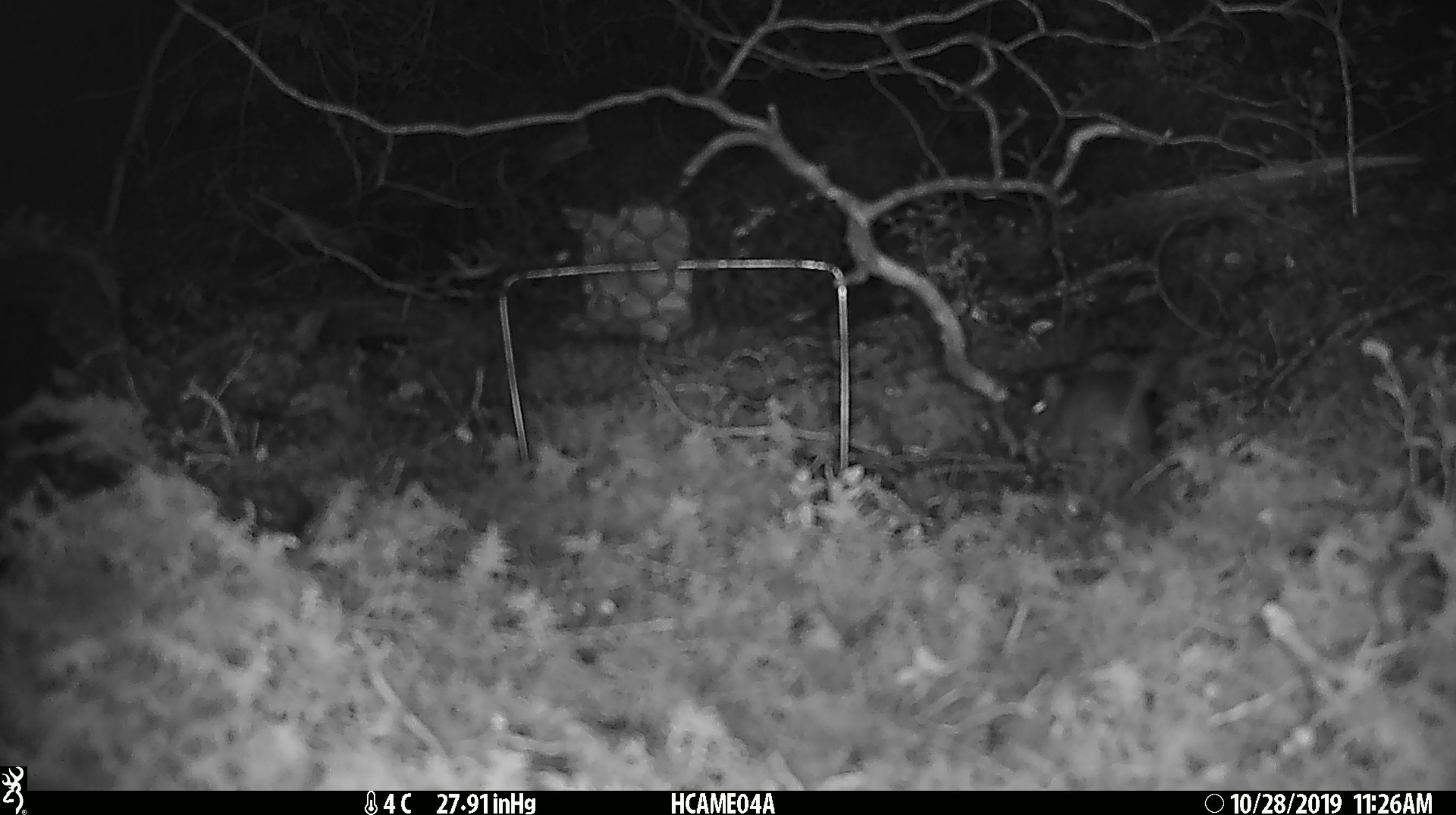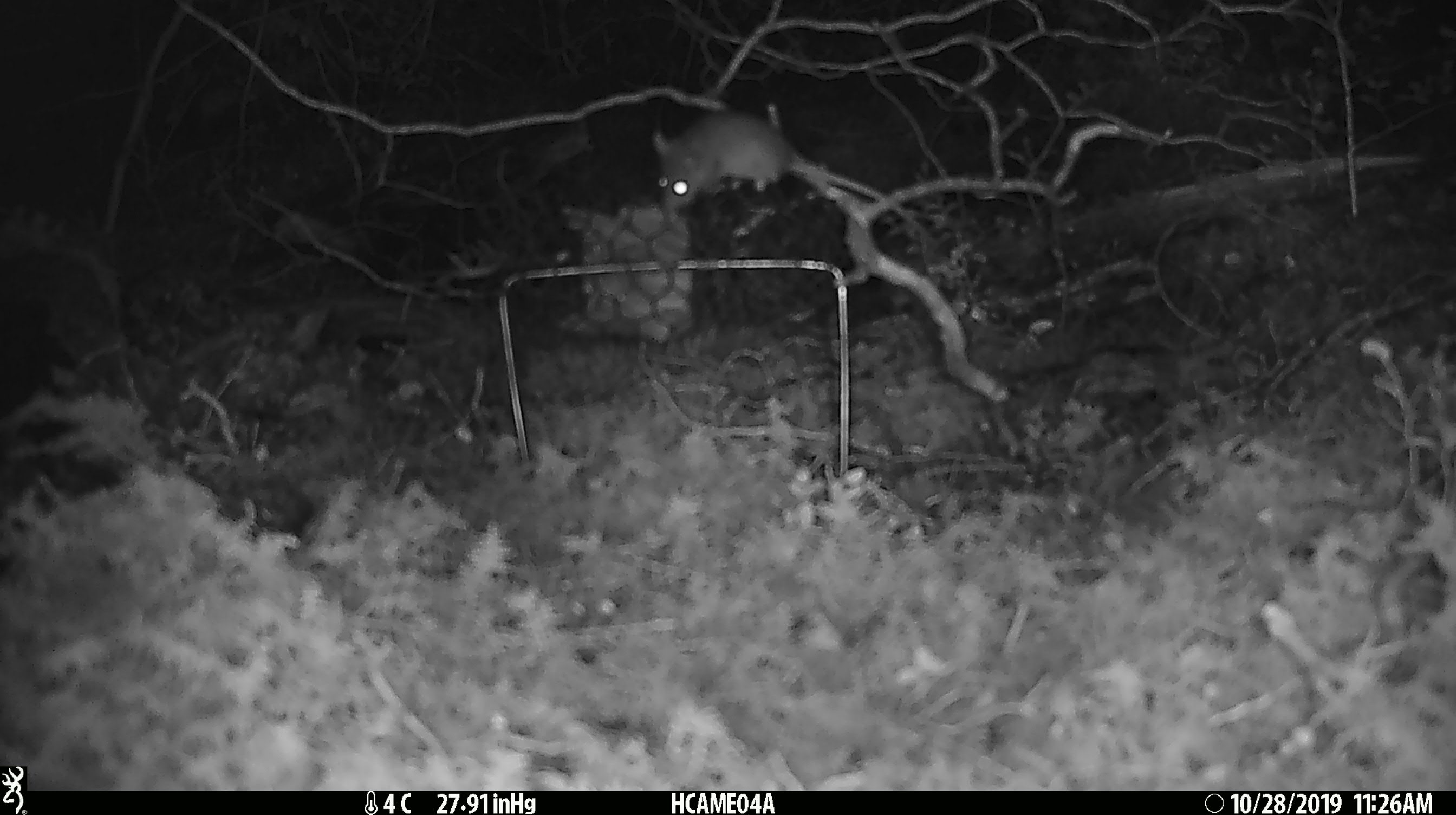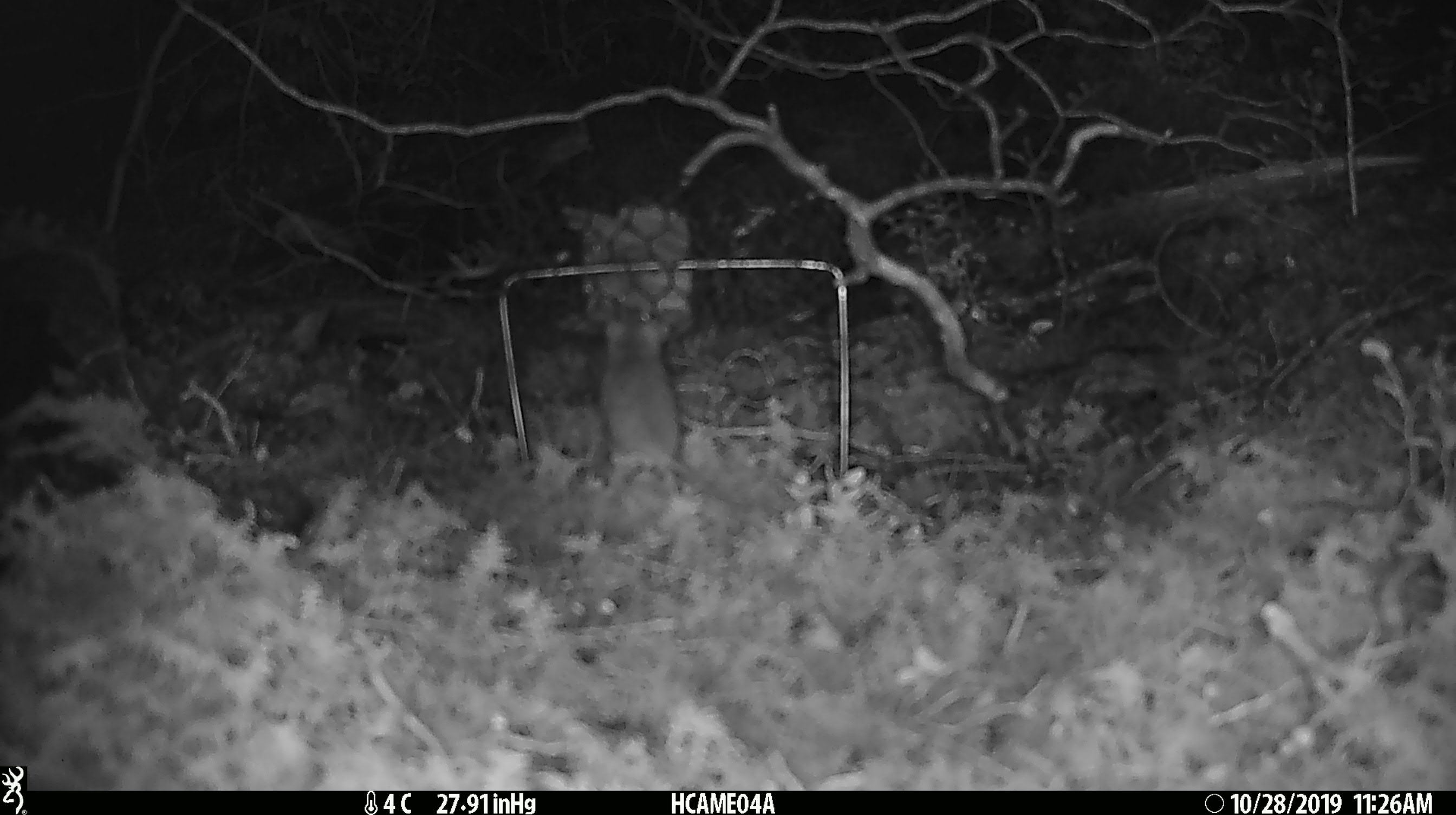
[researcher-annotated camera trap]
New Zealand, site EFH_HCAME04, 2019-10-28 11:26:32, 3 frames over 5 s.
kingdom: Animalia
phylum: Chordata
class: Mammalia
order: Rodentia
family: Muridae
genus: Mus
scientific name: Mus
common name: mouse